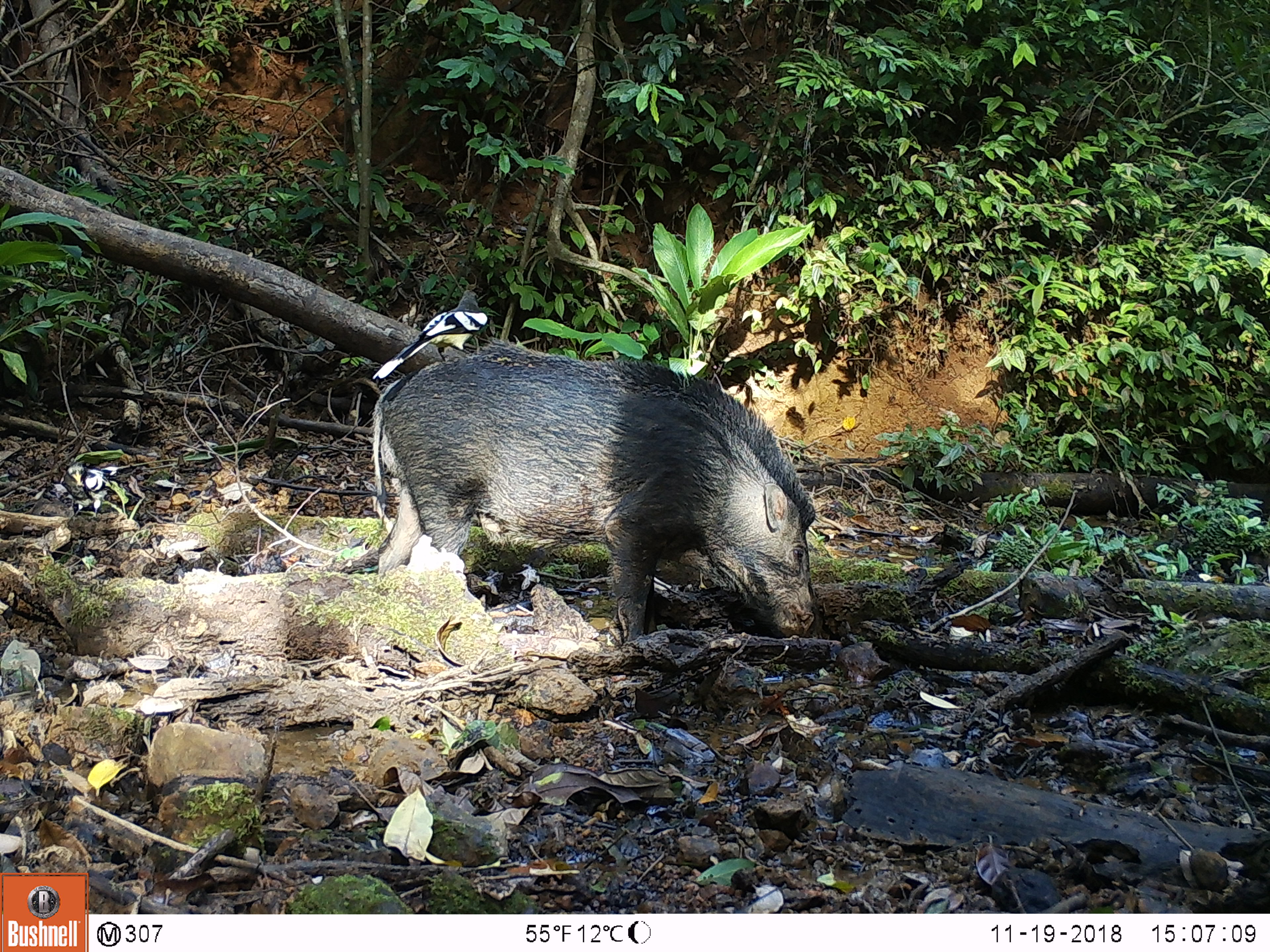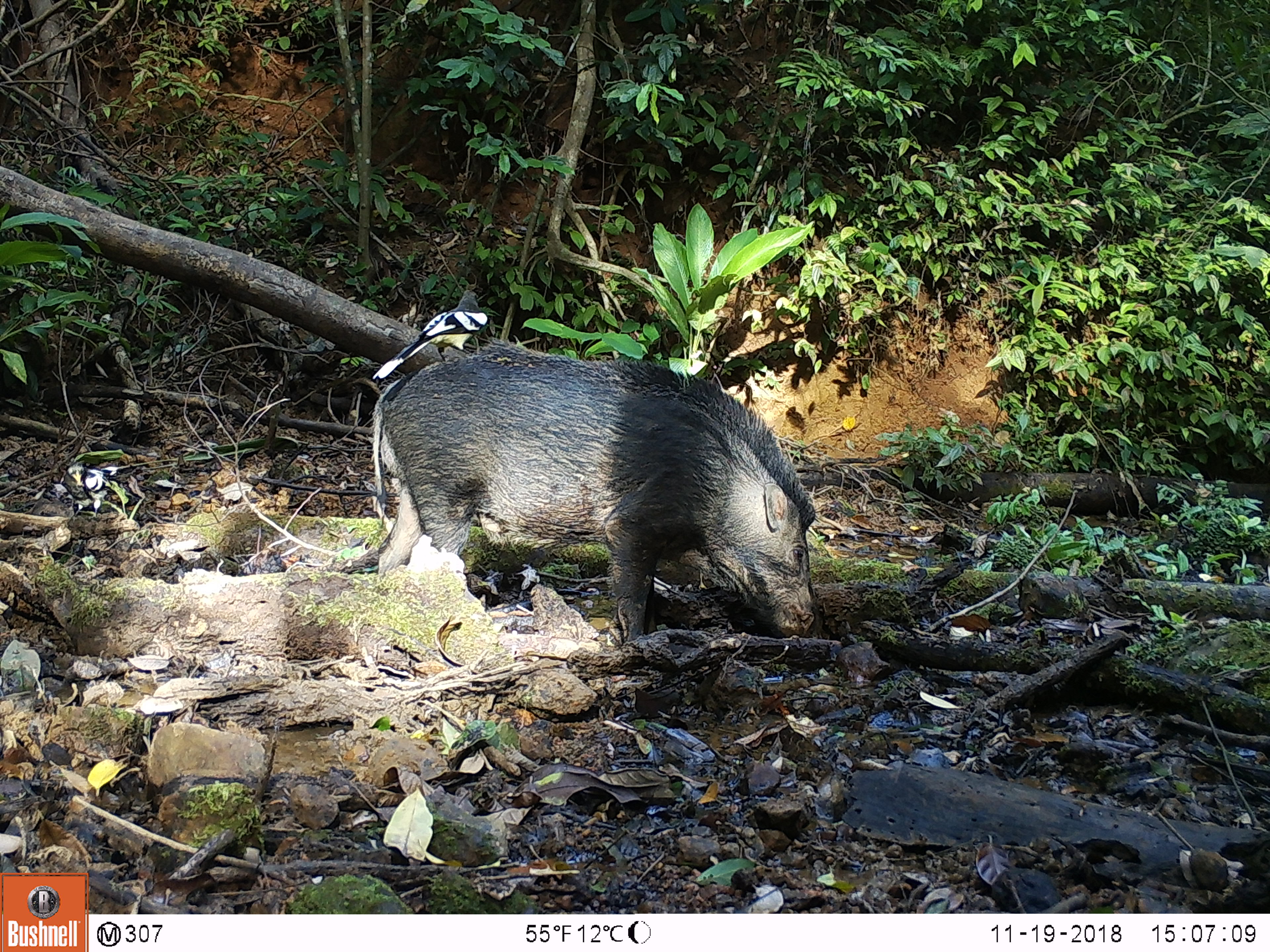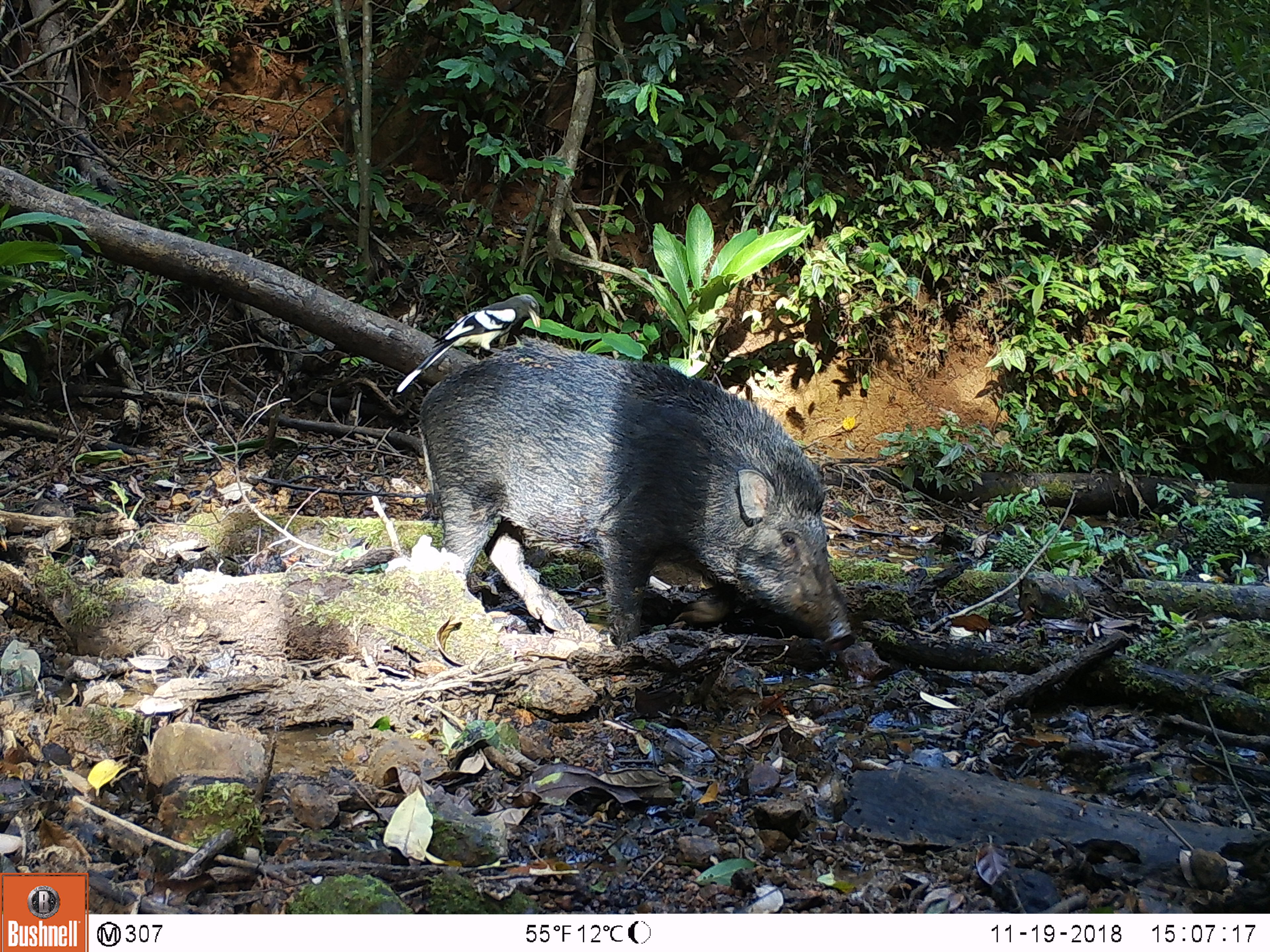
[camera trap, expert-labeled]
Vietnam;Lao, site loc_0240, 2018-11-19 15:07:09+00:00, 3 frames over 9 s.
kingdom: Animalia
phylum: Chordata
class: Aves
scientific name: Aves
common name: bird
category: unidentified bird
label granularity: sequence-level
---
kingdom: Animalia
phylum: Chordata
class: Mammalia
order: Artiodactyla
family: Suidae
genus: Sus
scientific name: Sus scrofa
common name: eurasian wild pig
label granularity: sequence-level